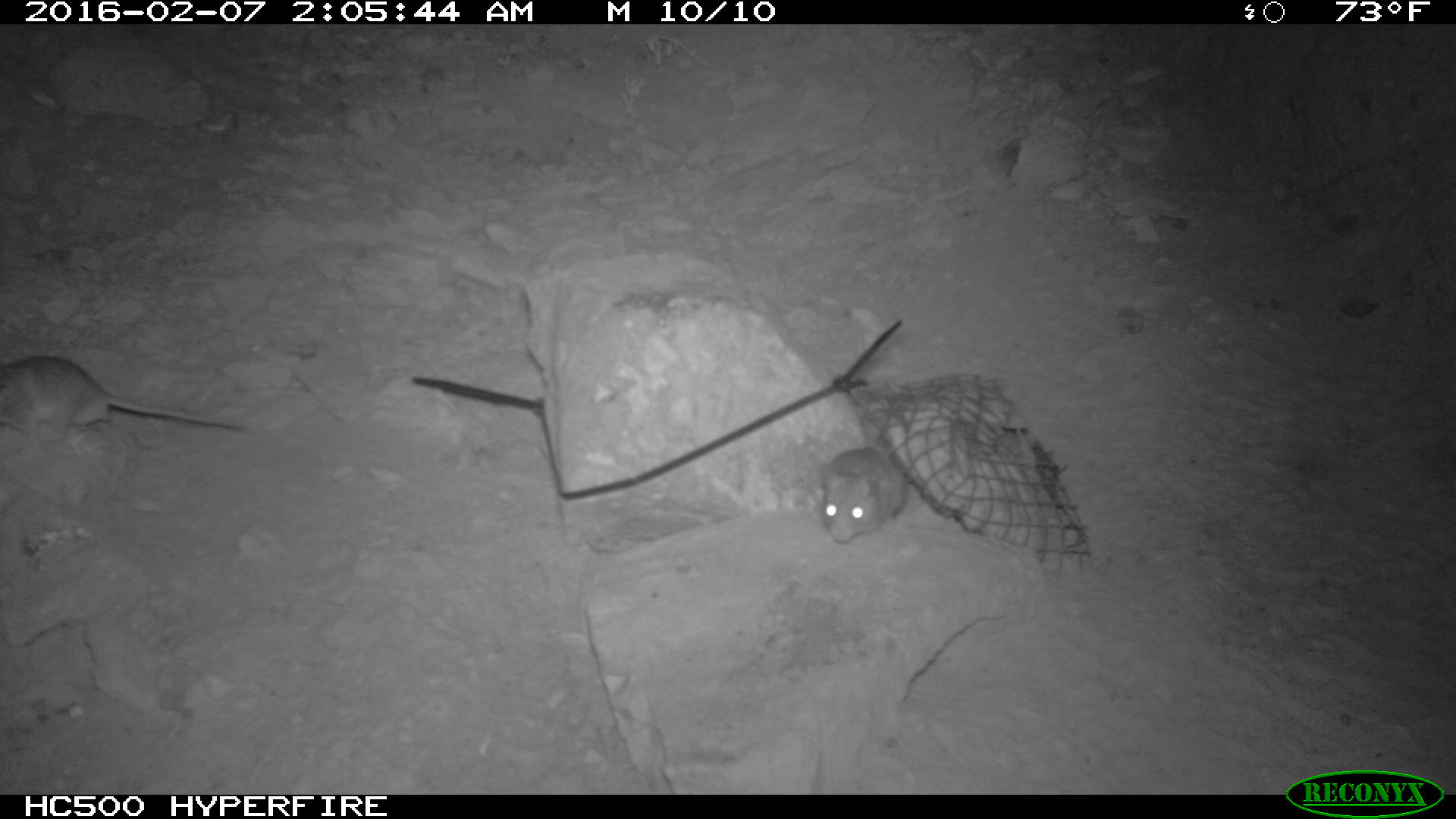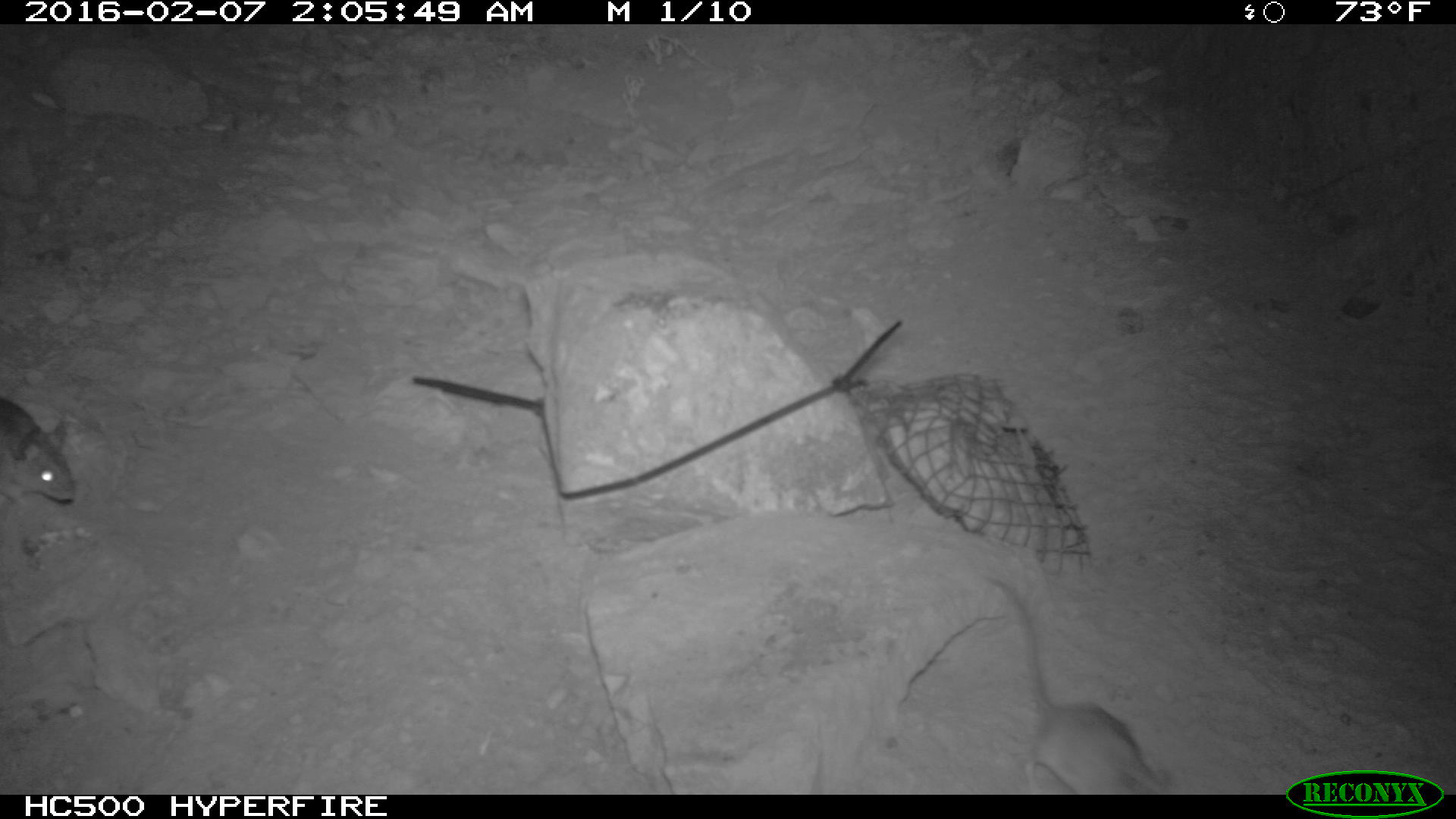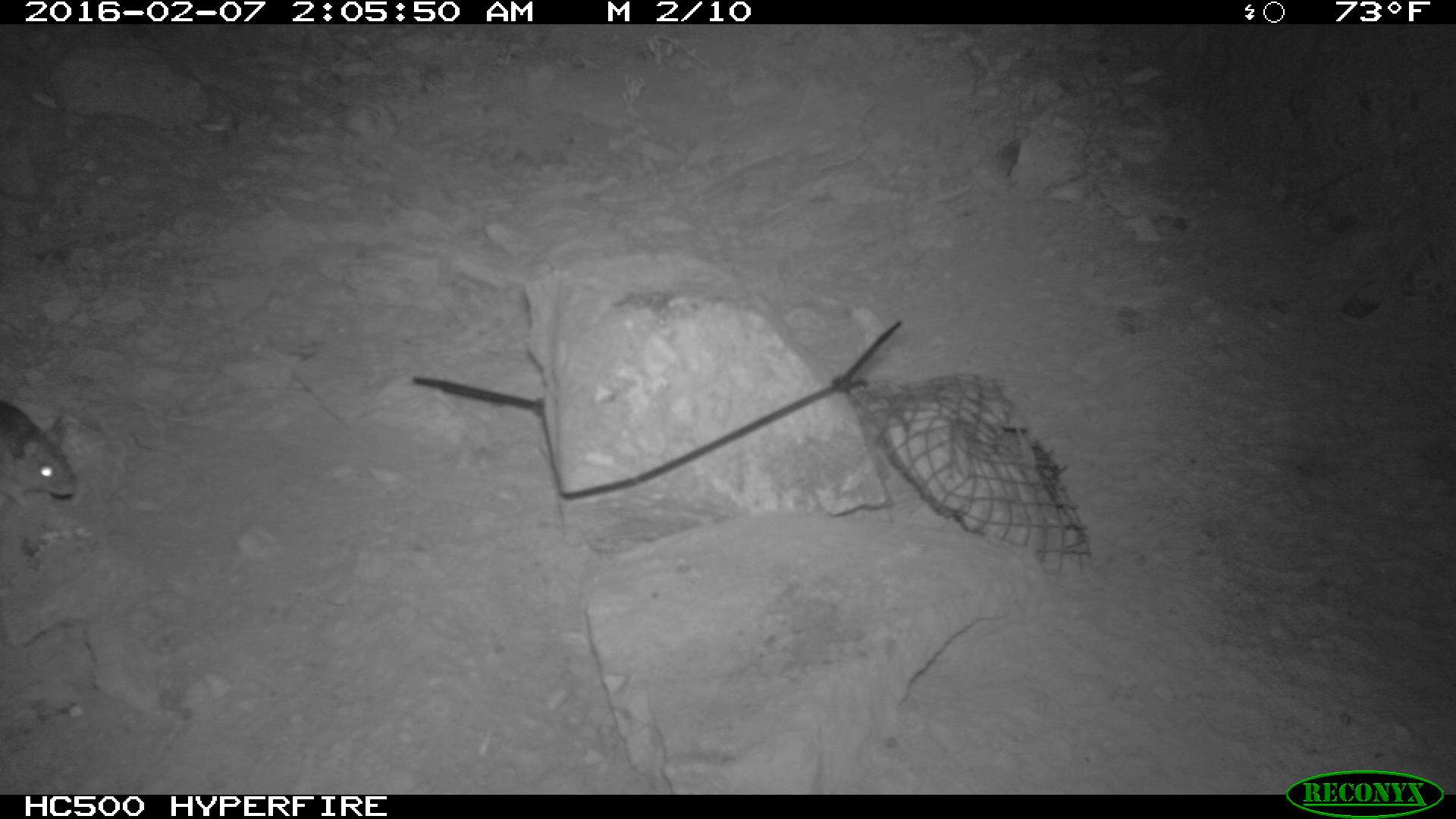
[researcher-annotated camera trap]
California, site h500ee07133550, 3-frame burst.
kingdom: Animalia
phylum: Chordata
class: Mammalia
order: Rodentia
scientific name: Rodentia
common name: rodent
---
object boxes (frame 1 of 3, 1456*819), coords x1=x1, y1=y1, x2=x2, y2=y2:
rodent: x1=0, y1=354, x2=247, y2=440; x1=820, y1=447, x2=907, y2=544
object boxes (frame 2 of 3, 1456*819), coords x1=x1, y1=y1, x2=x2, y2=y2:
rodent: x1=984, y1=577, x2=1168, y2=791; x1=0, y1=394, x2=81, y2=504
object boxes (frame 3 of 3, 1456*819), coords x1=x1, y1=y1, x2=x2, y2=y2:
rodent: x1=0, y1=397, x2=75, y2=500